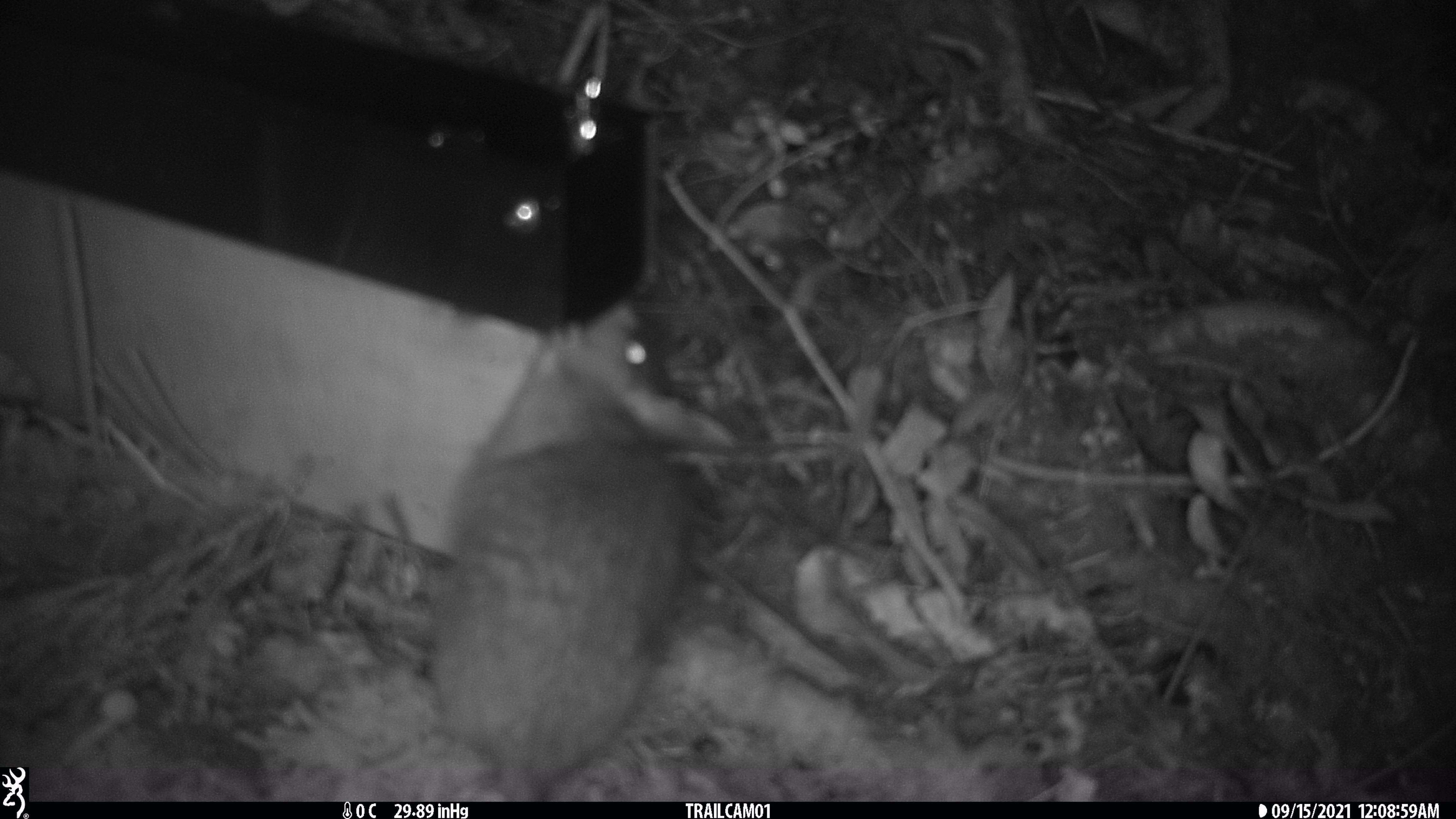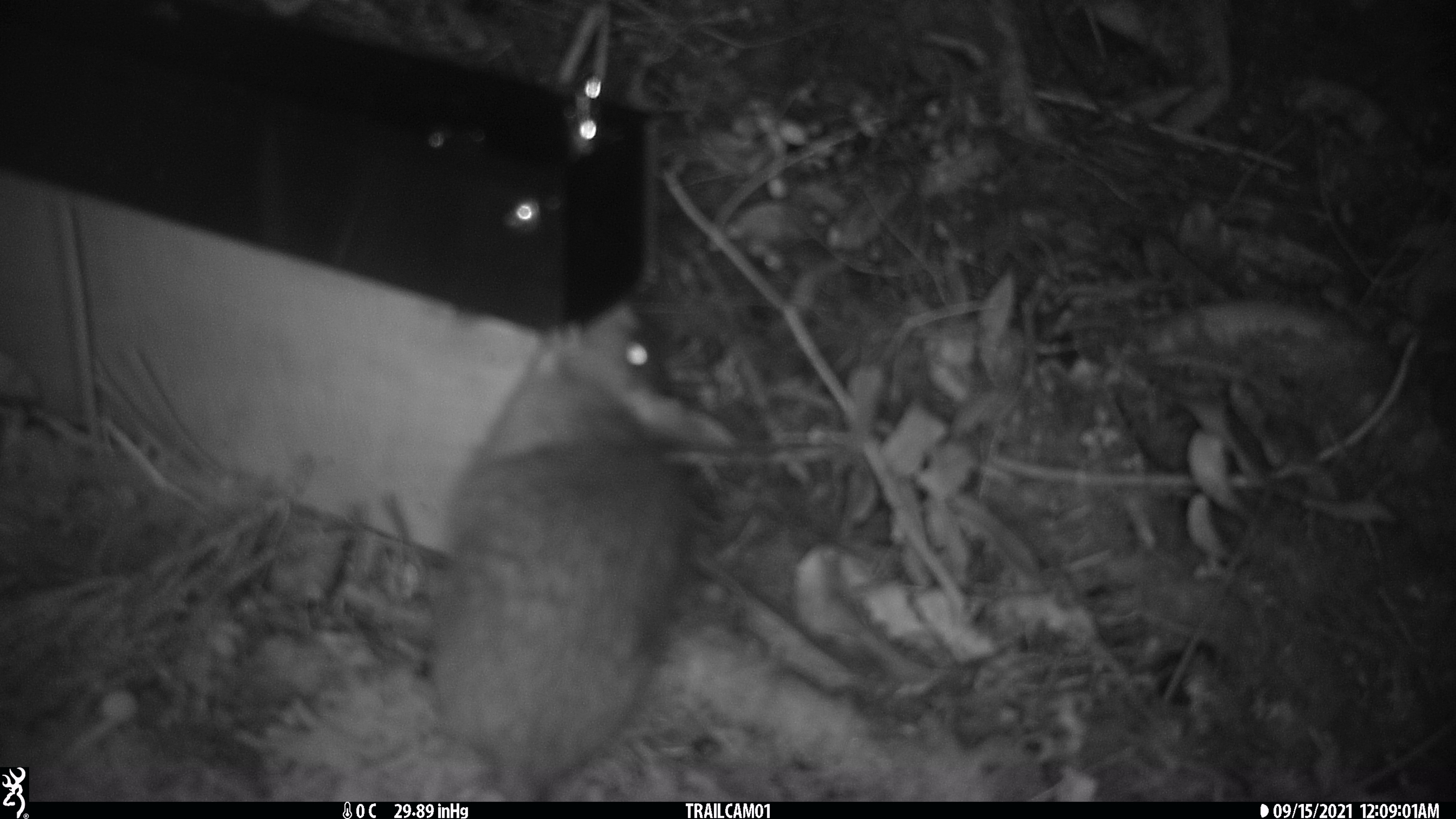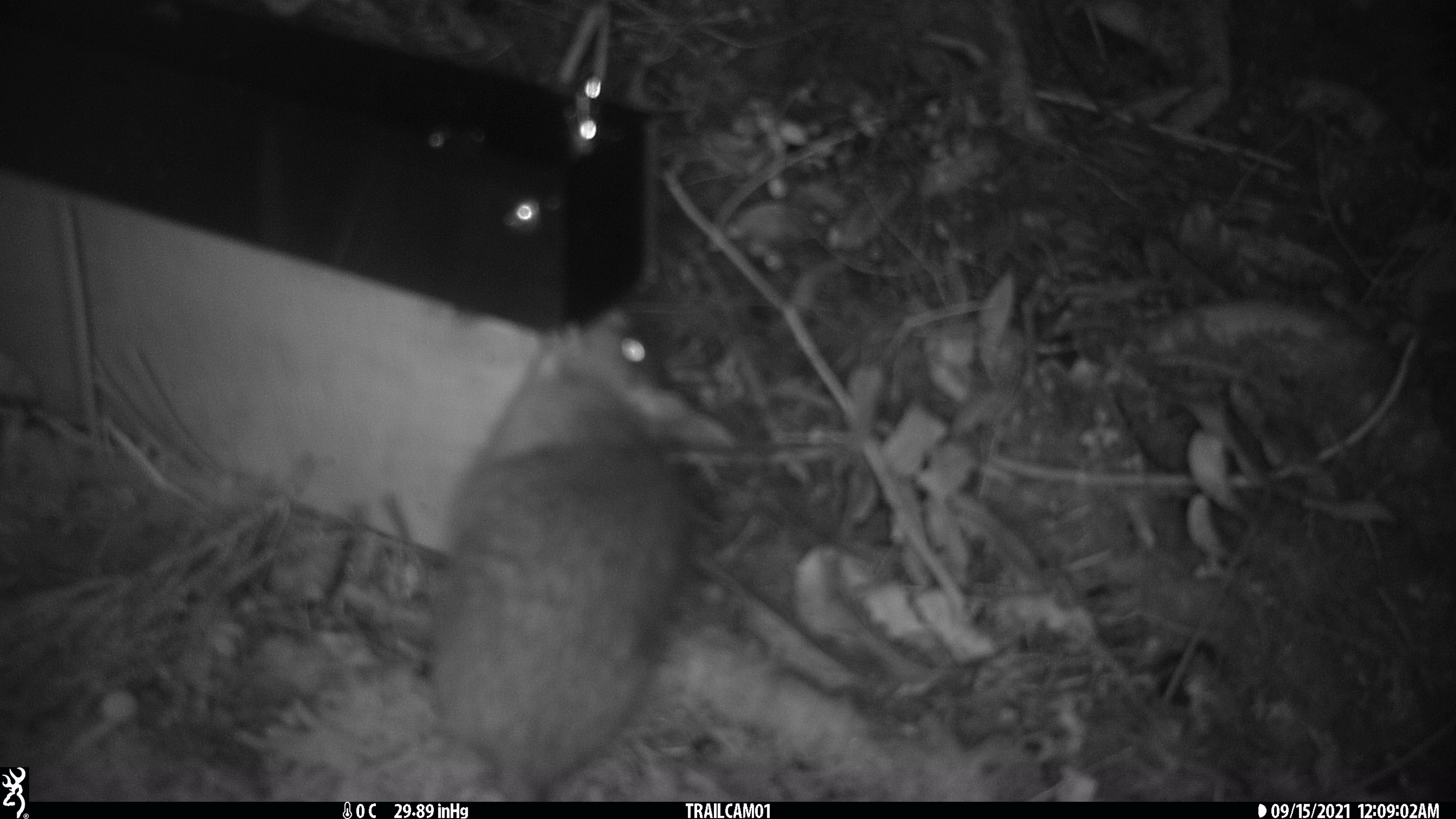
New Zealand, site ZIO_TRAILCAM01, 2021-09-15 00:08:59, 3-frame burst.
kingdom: Animalia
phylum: Chordata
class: Mammalia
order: Rodentia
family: Muridae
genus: Rattus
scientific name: Rattus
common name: rat